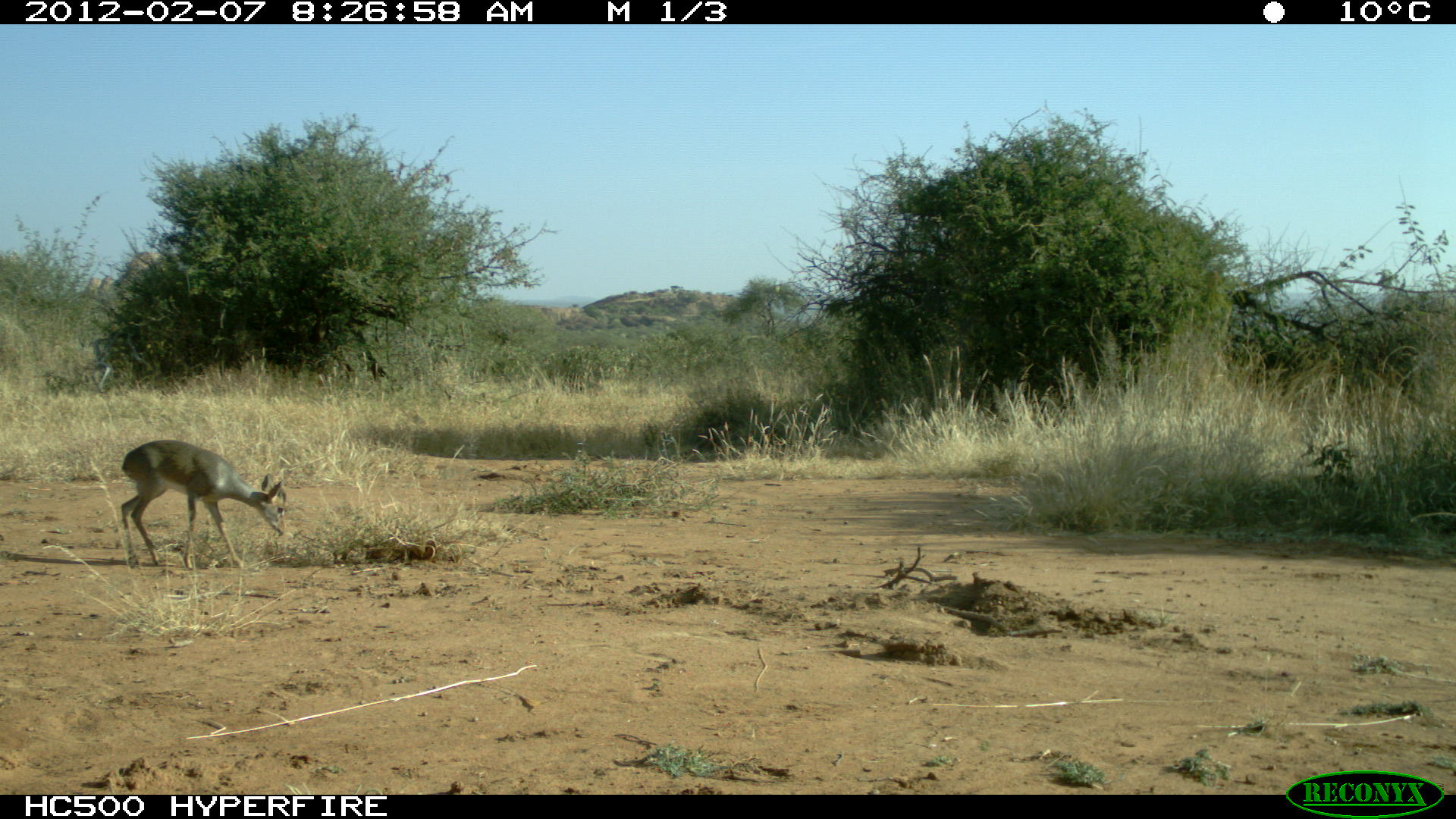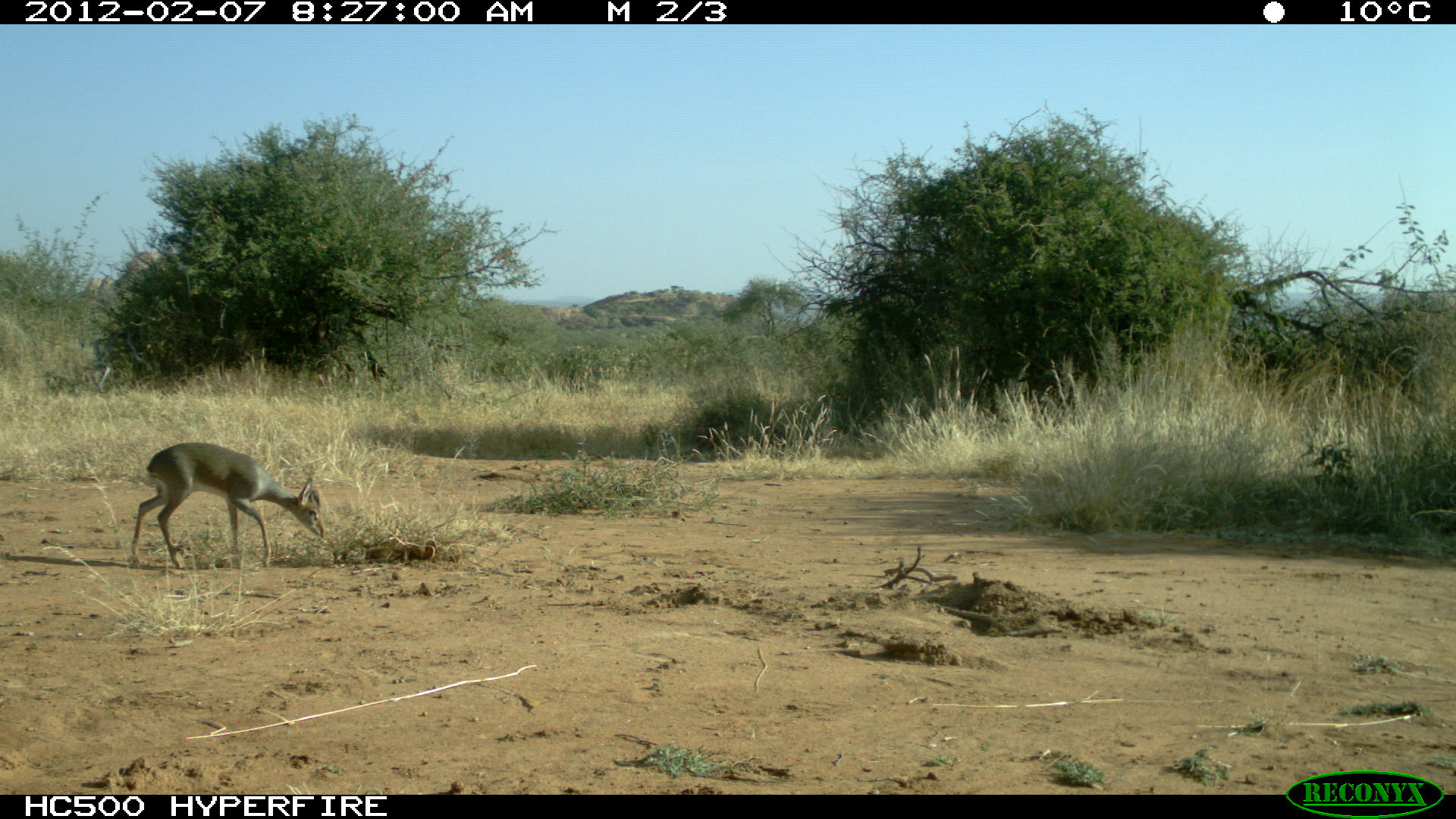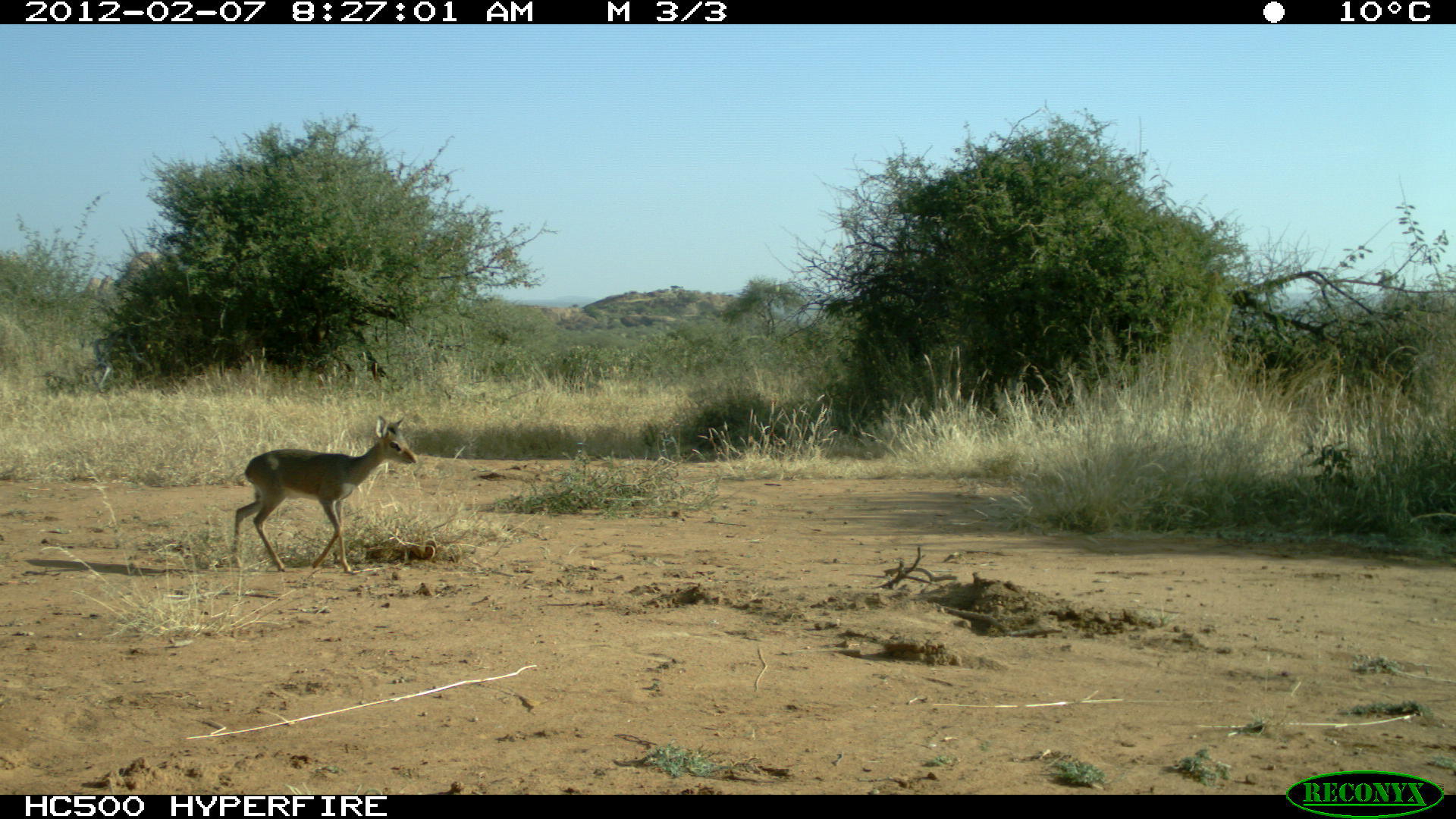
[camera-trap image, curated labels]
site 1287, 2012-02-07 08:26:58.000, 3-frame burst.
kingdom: Animalia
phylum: Chordata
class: Mammalia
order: Artiodactyla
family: Bovidae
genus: Madoqua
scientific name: Madoqua guentheri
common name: günther's dik-dik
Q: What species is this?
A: Madoqua guentheri (günther's dik-dik).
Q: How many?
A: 1.